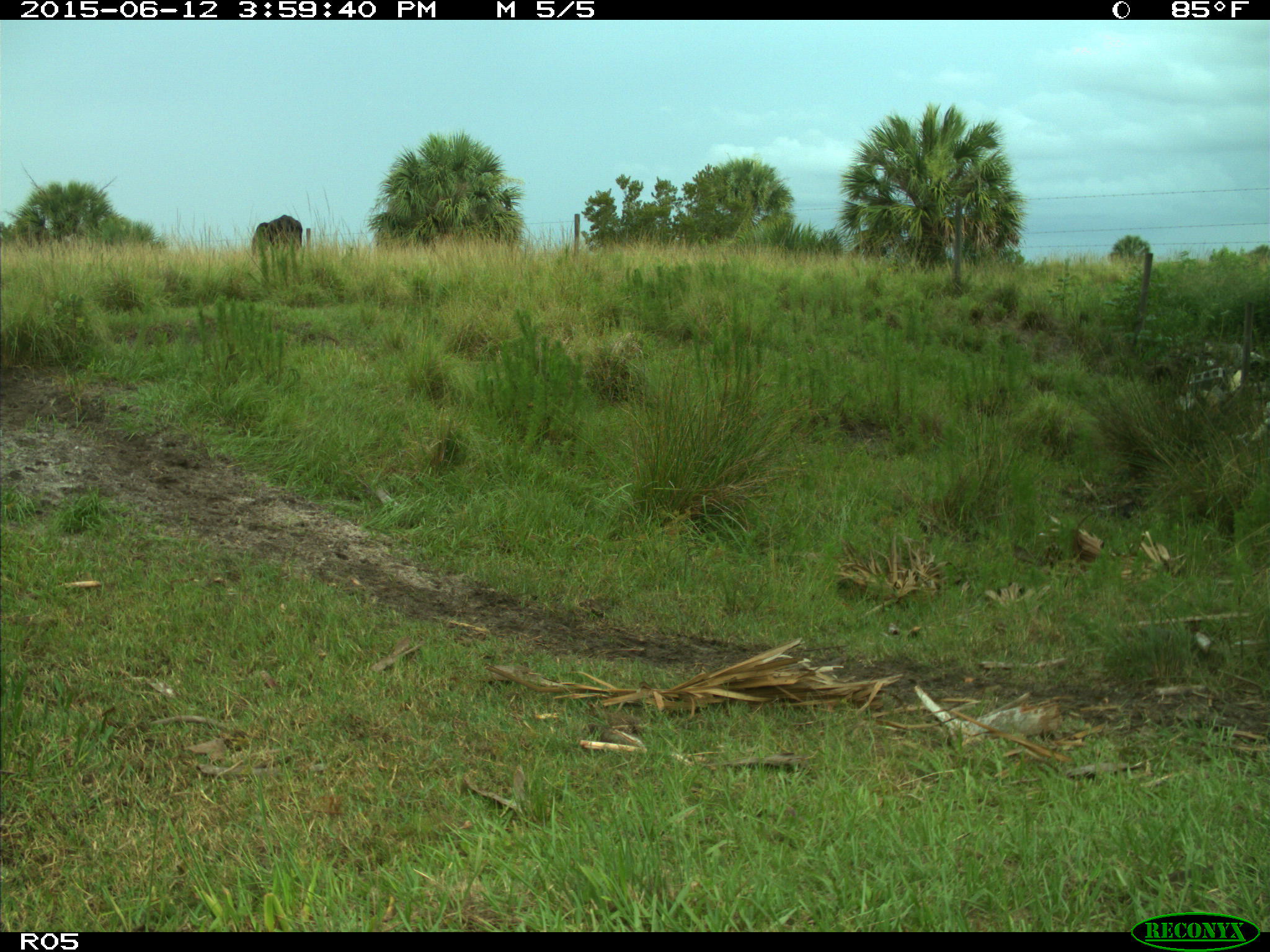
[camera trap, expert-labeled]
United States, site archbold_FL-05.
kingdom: Animalia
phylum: Chordata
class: Mammalia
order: Artiodactyla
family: Bovidae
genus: Bos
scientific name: Bos taurus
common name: domestic cow